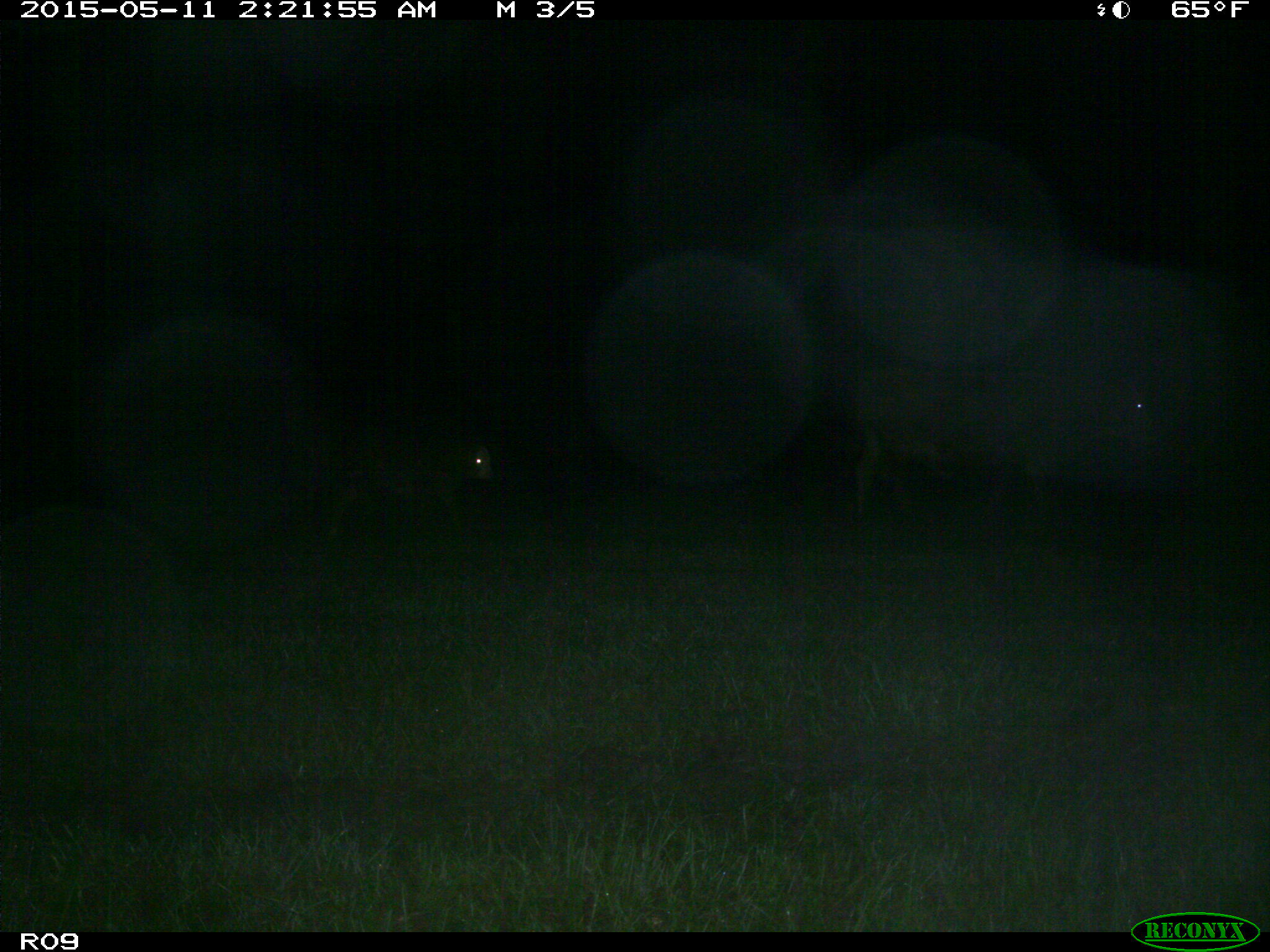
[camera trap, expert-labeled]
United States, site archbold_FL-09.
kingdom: Animalia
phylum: Chordata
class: Mammalia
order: Artiodactyla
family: Bovidae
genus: Bos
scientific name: Bos taurus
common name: domestic cow